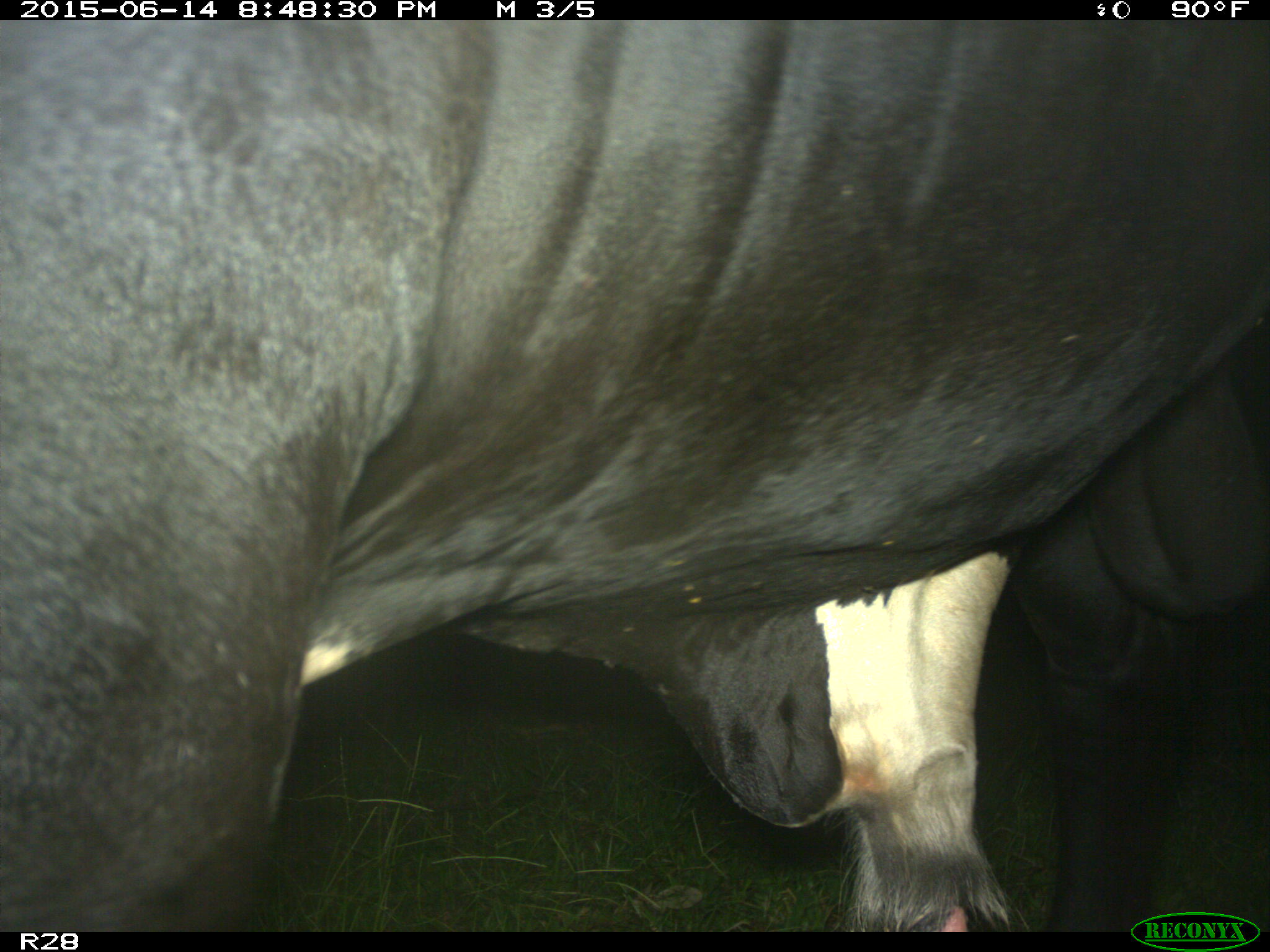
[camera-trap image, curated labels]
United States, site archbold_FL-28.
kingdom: Animalia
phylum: Chordata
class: Mammalia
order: Artiodactyla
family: Bovidae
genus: Bos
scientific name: Bos taurus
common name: domestic cow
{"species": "Bos taurus (domestic cow)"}